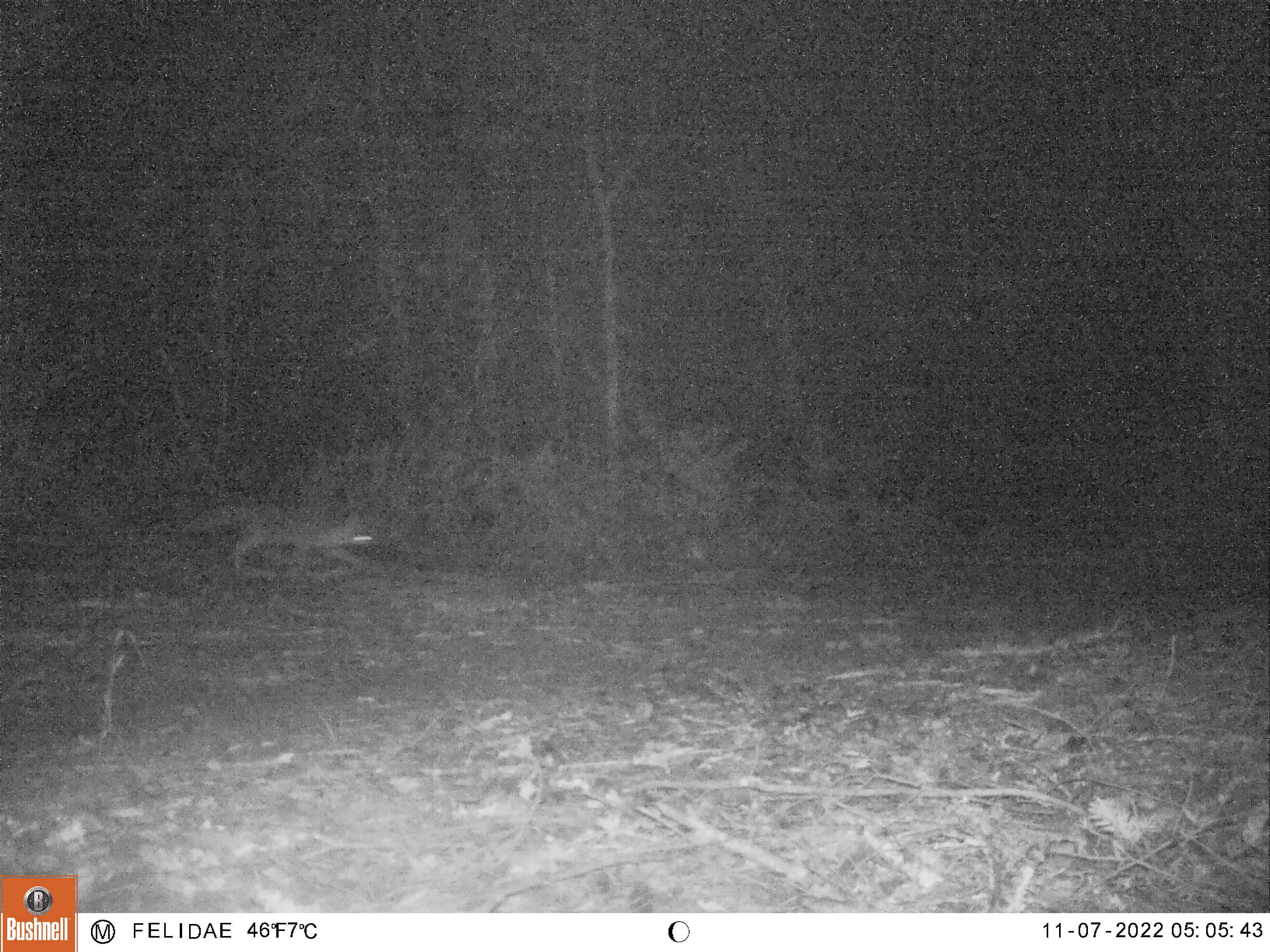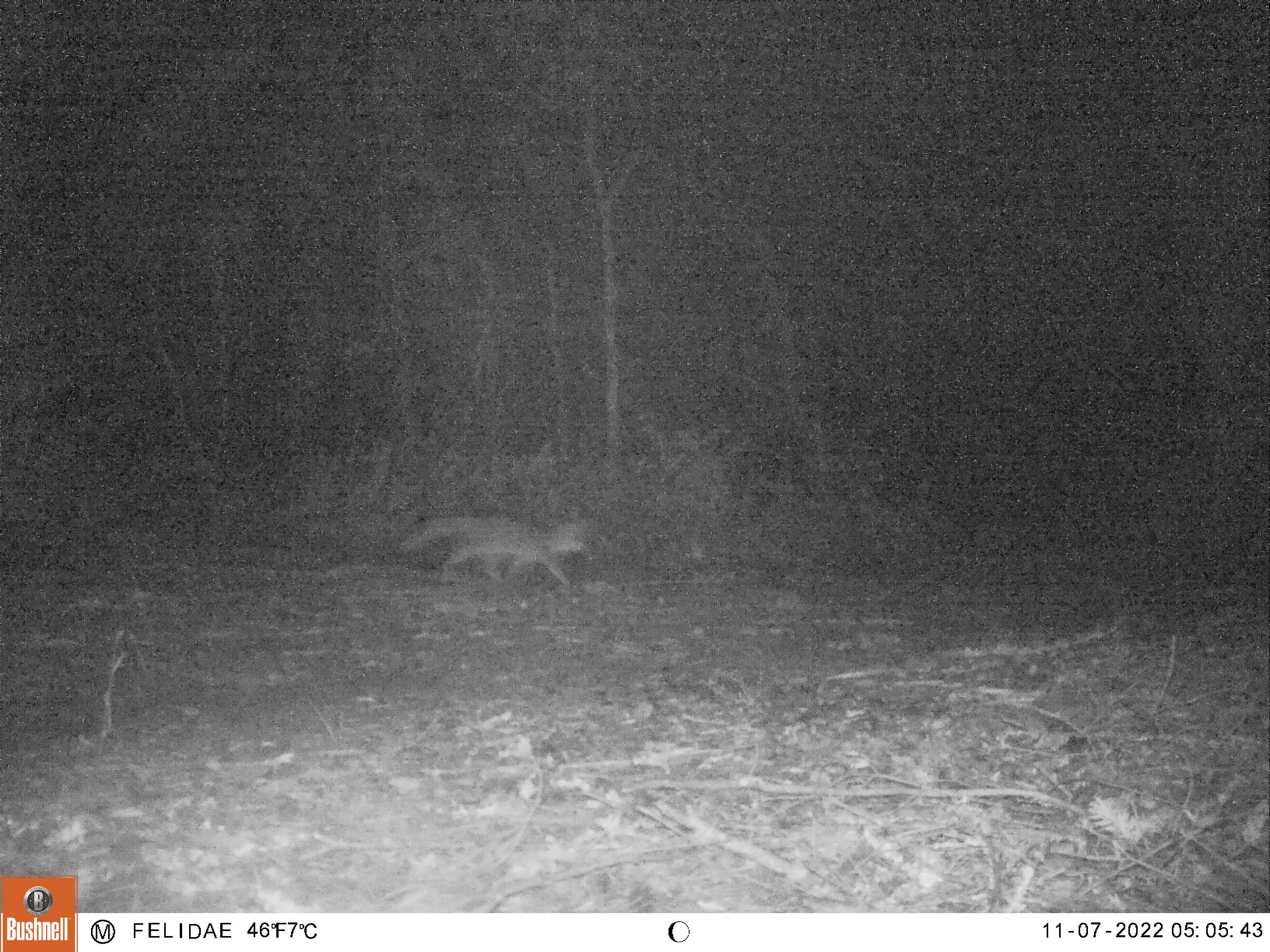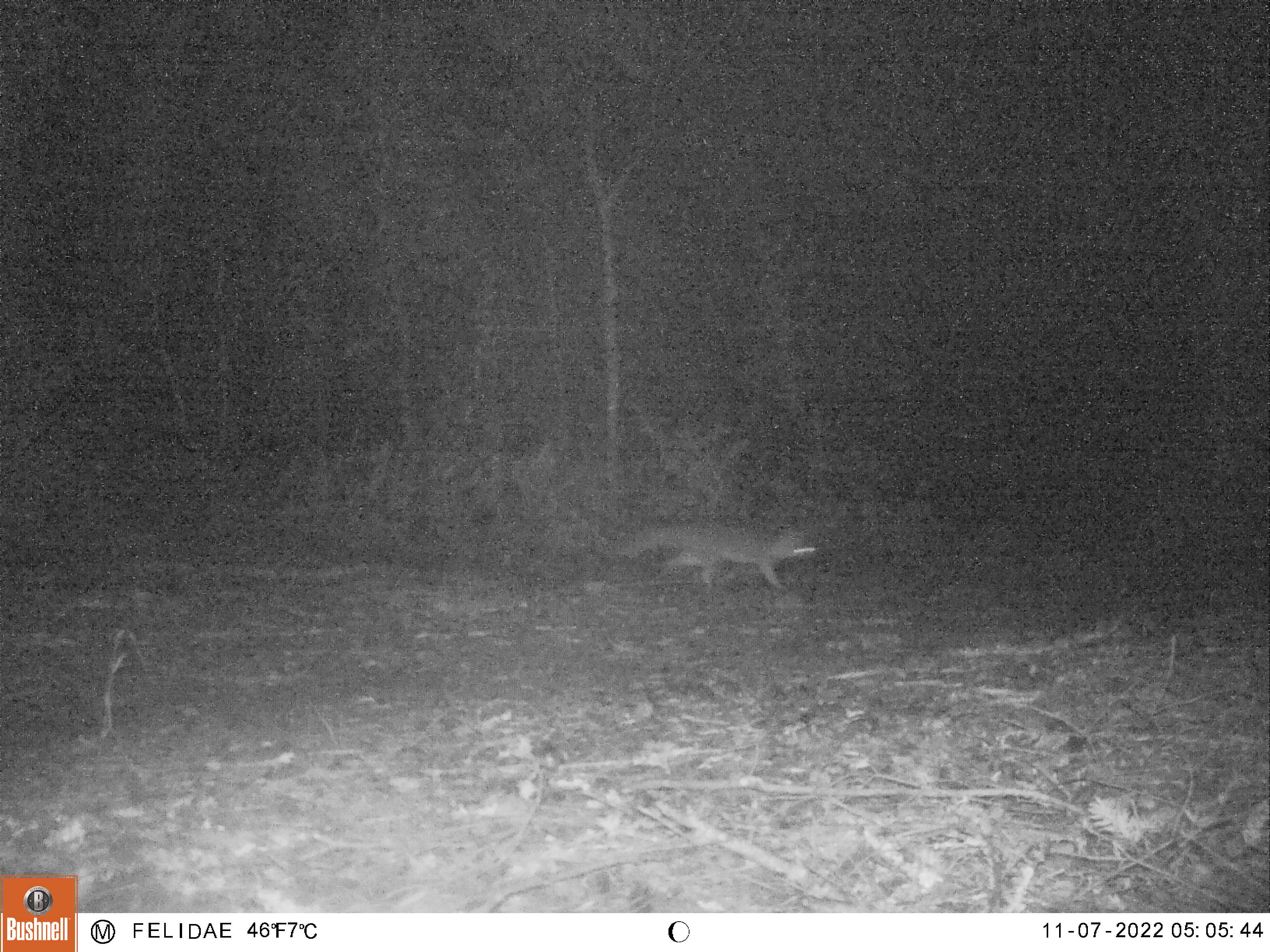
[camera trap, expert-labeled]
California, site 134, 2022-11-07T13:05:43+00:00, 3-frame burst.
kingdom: Animalia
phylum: Chordata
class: Mammalia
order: Carnivora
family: Canidae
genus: Urocyon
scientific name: Urocyon cinereoargenteus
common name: gray fox